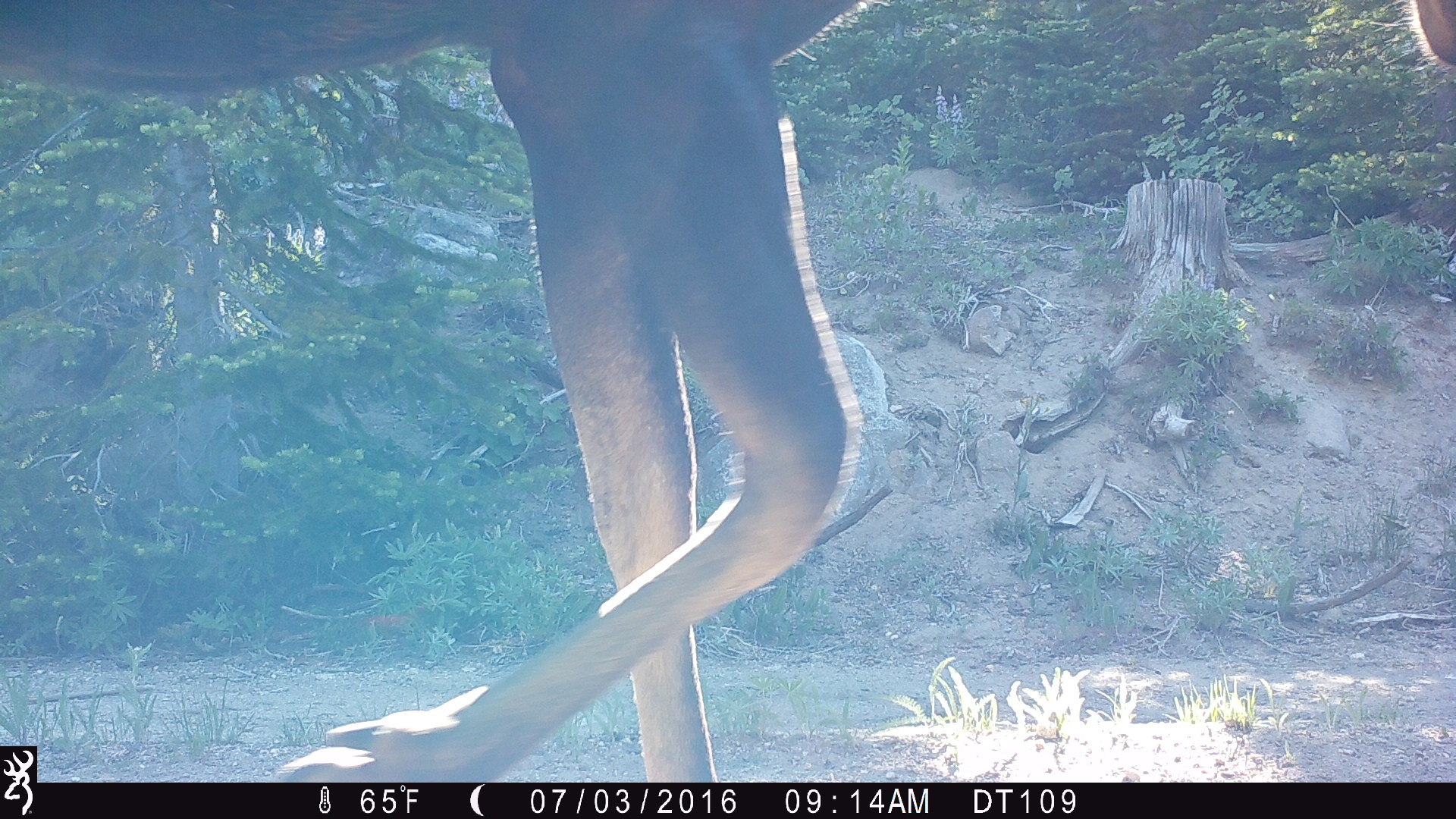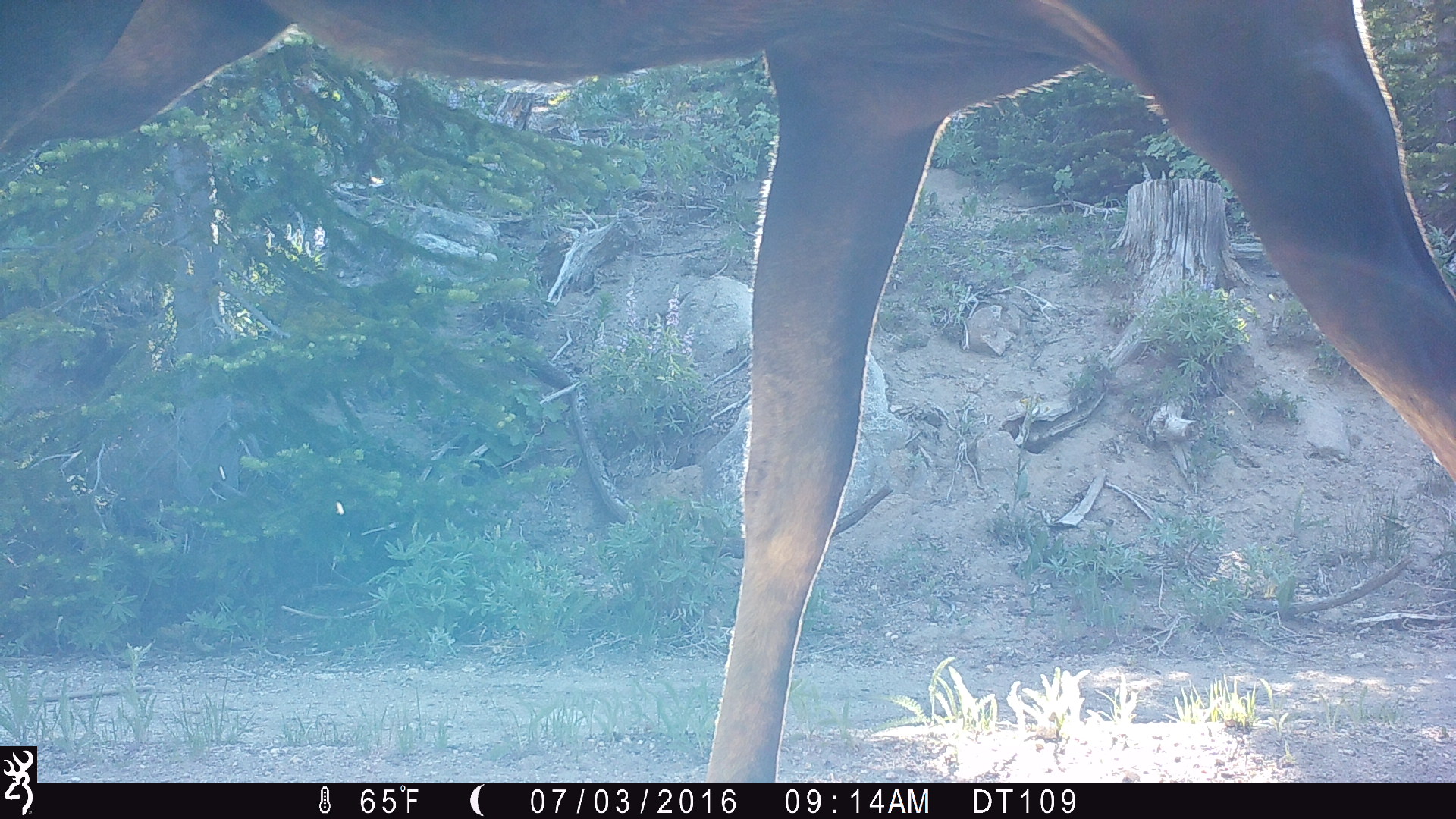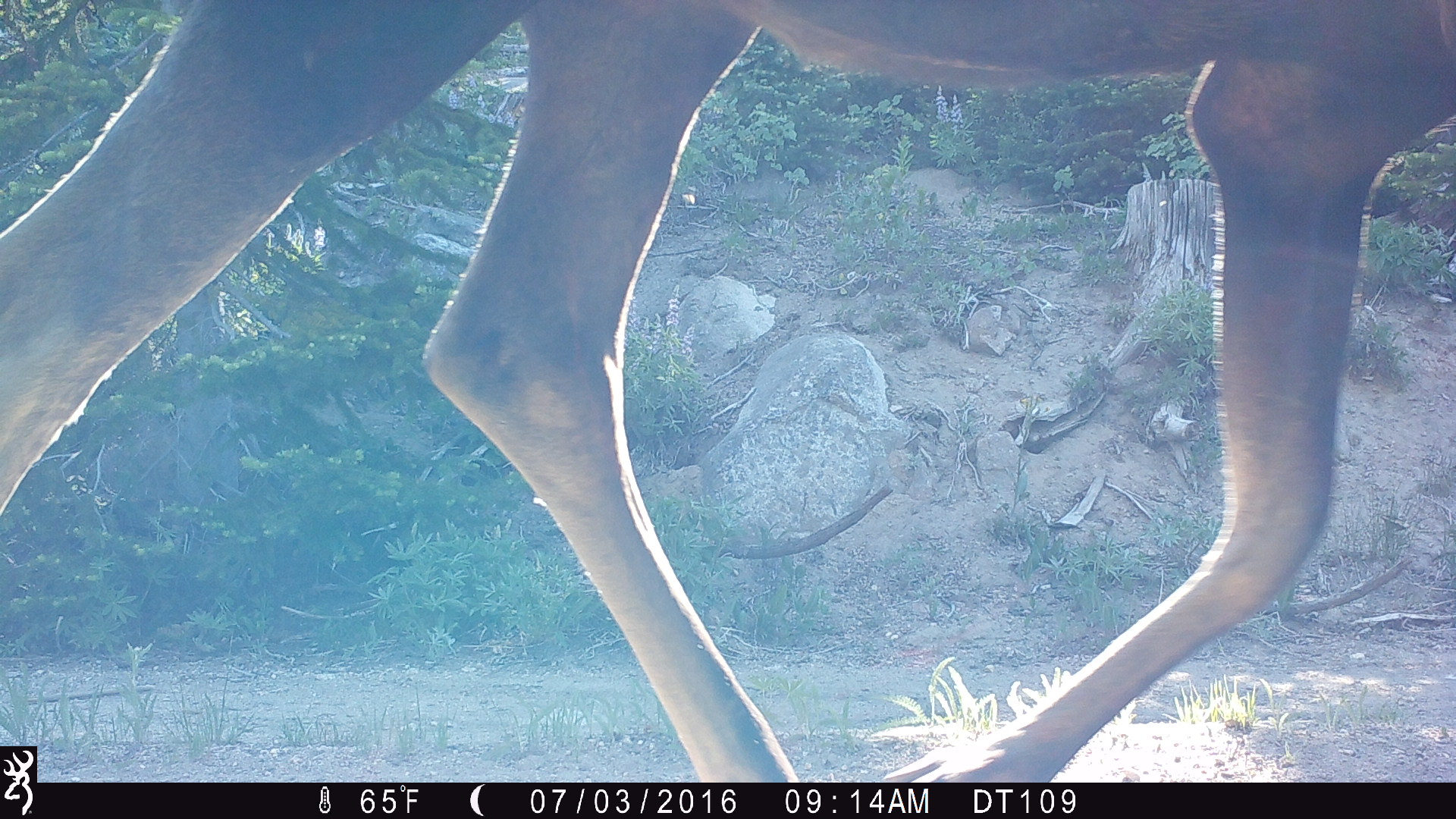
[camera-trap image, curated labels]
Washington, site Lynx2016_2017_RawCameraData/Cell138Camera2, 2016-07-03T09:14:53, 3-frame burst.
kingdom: Animalia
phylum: Chordata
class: Mammalia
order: Artiodactyla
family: Cervidae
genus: Alces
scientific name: Alces alces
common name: moose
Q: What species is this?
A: Alces alces (moose).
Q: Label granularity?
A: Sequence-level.